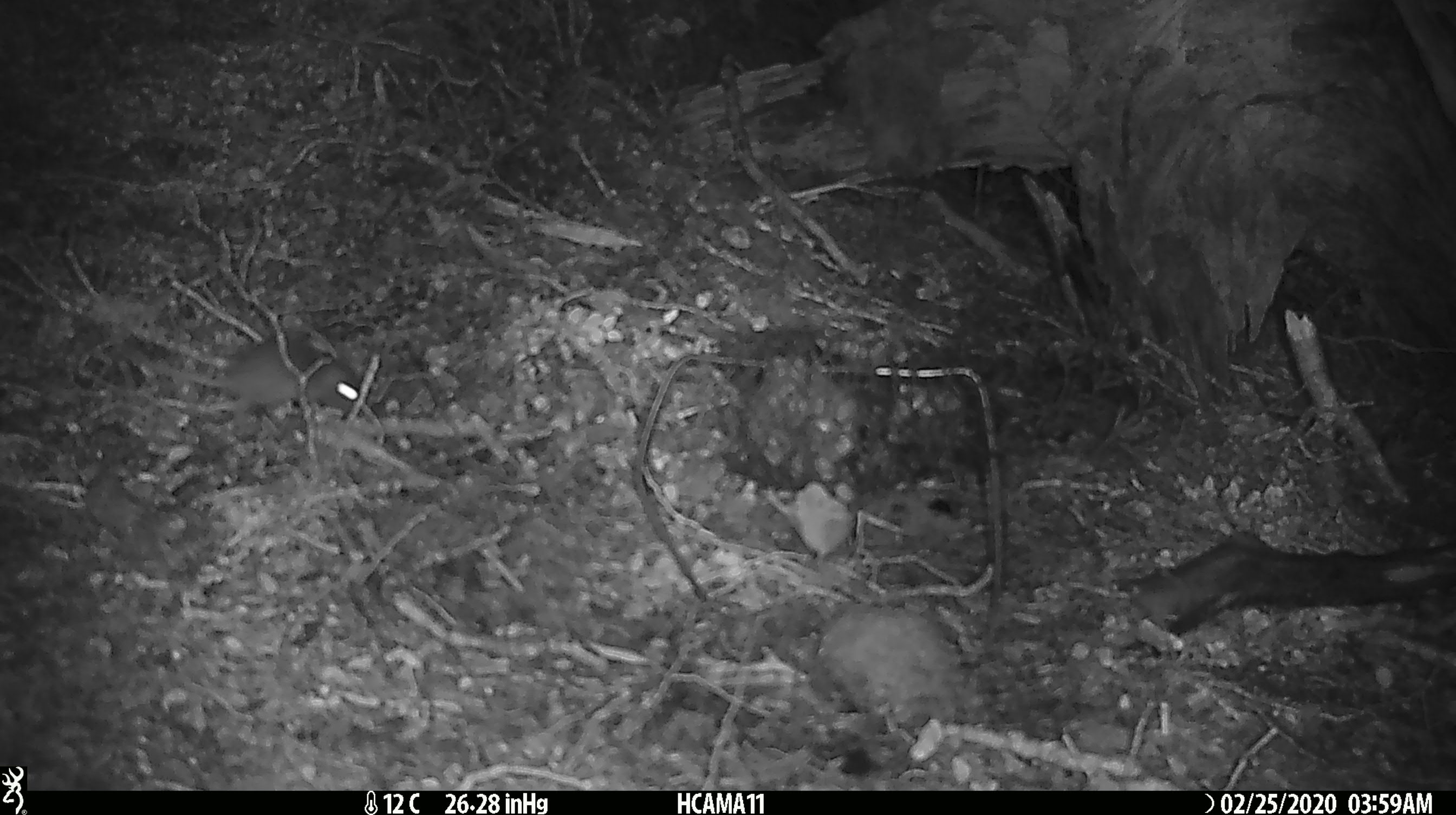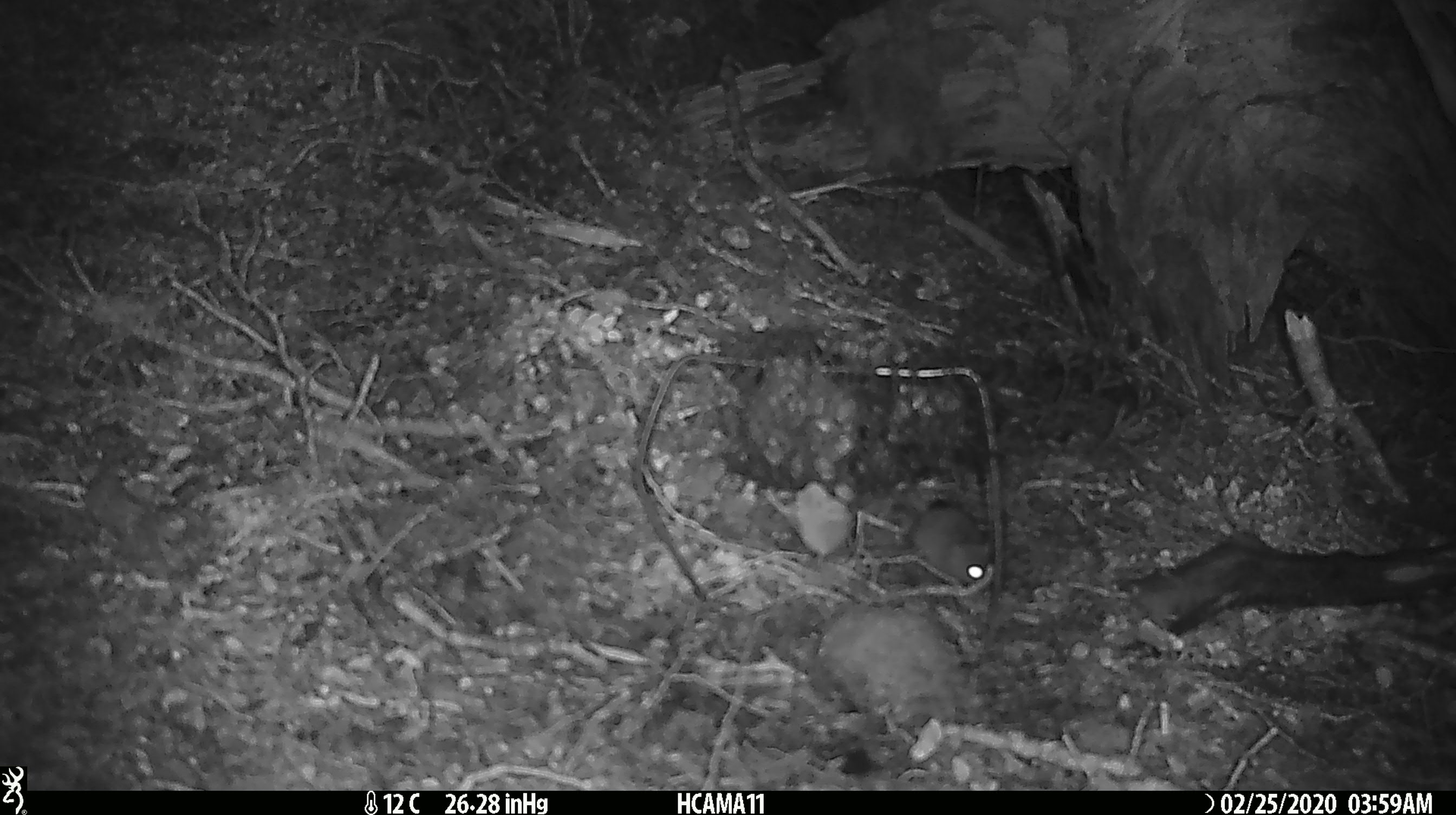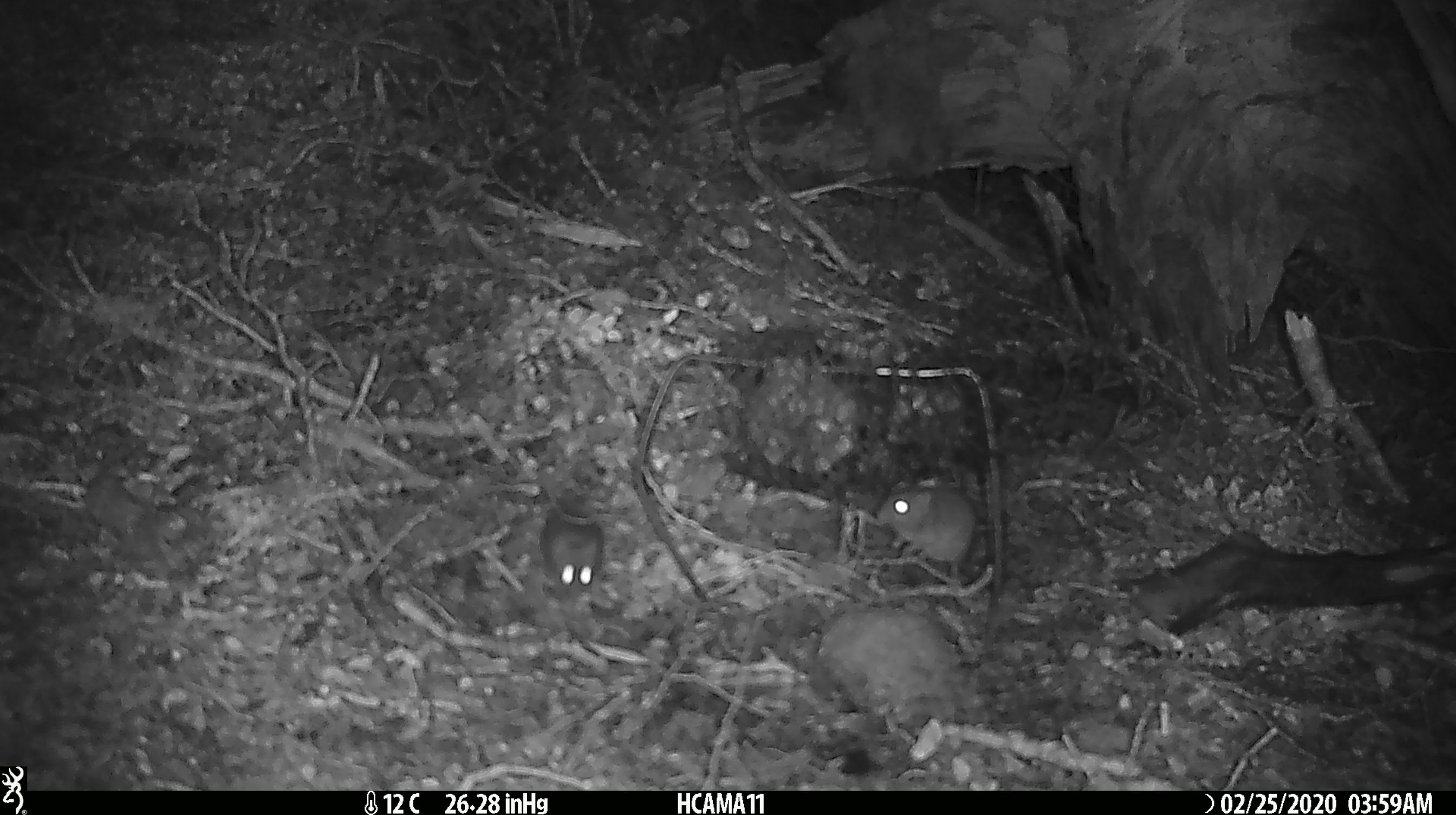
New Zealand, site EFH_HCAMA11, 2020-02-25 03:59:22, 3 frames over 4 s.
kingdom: Animalia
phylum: Chordata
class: Mammalia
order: Rodentia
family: Muridae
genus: Mus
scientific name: Mus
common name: mouse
Mouse (Mus).